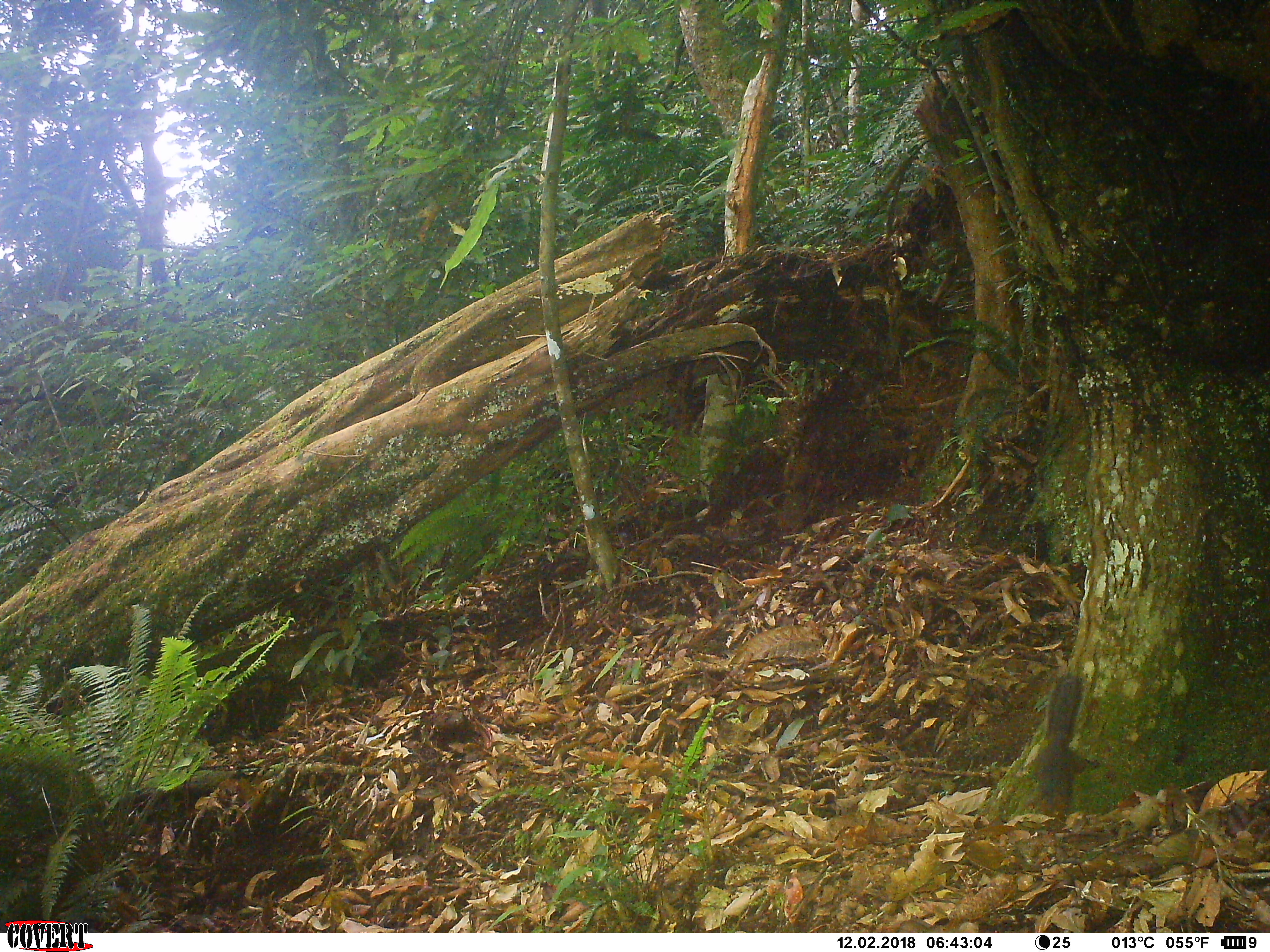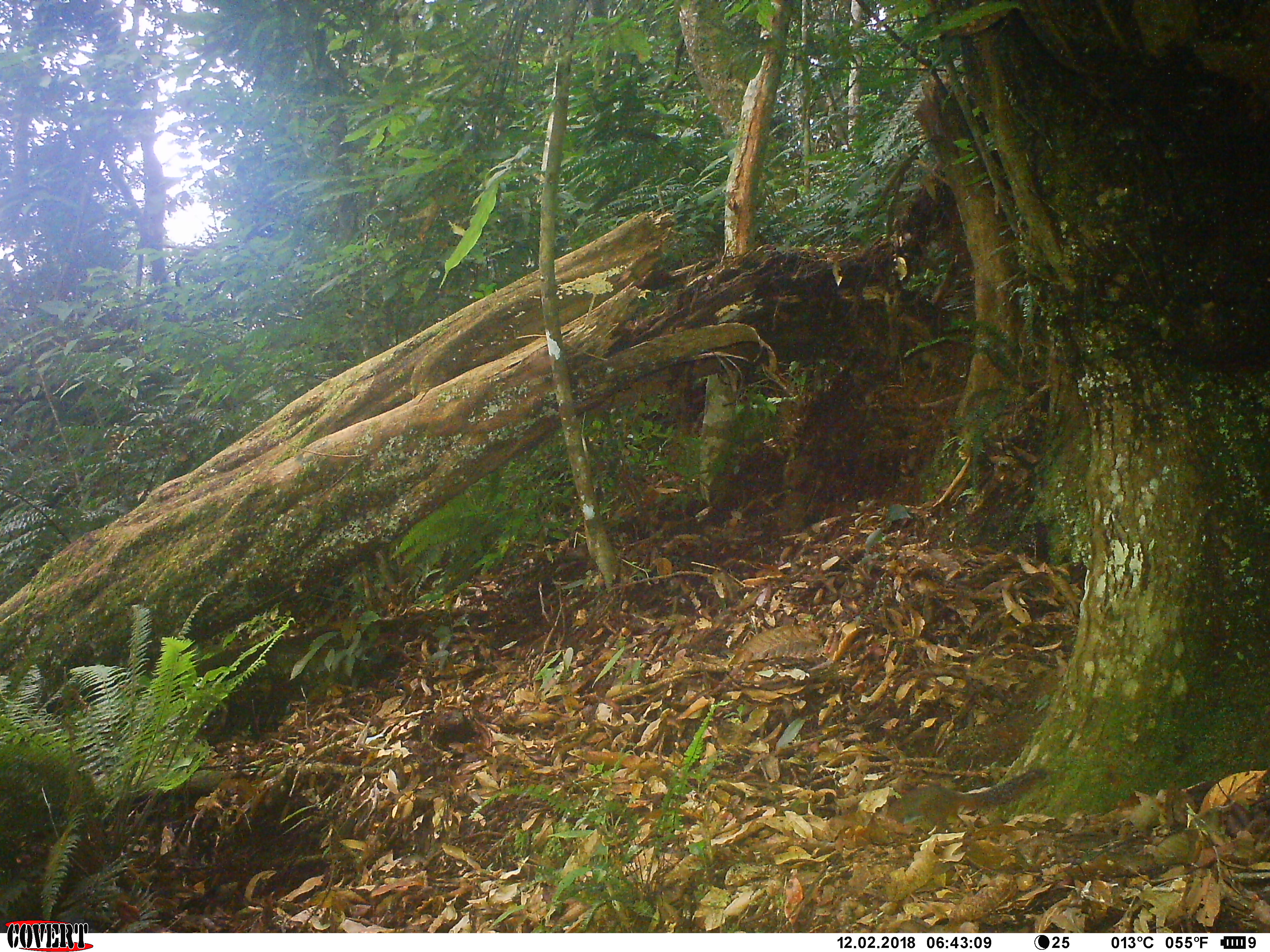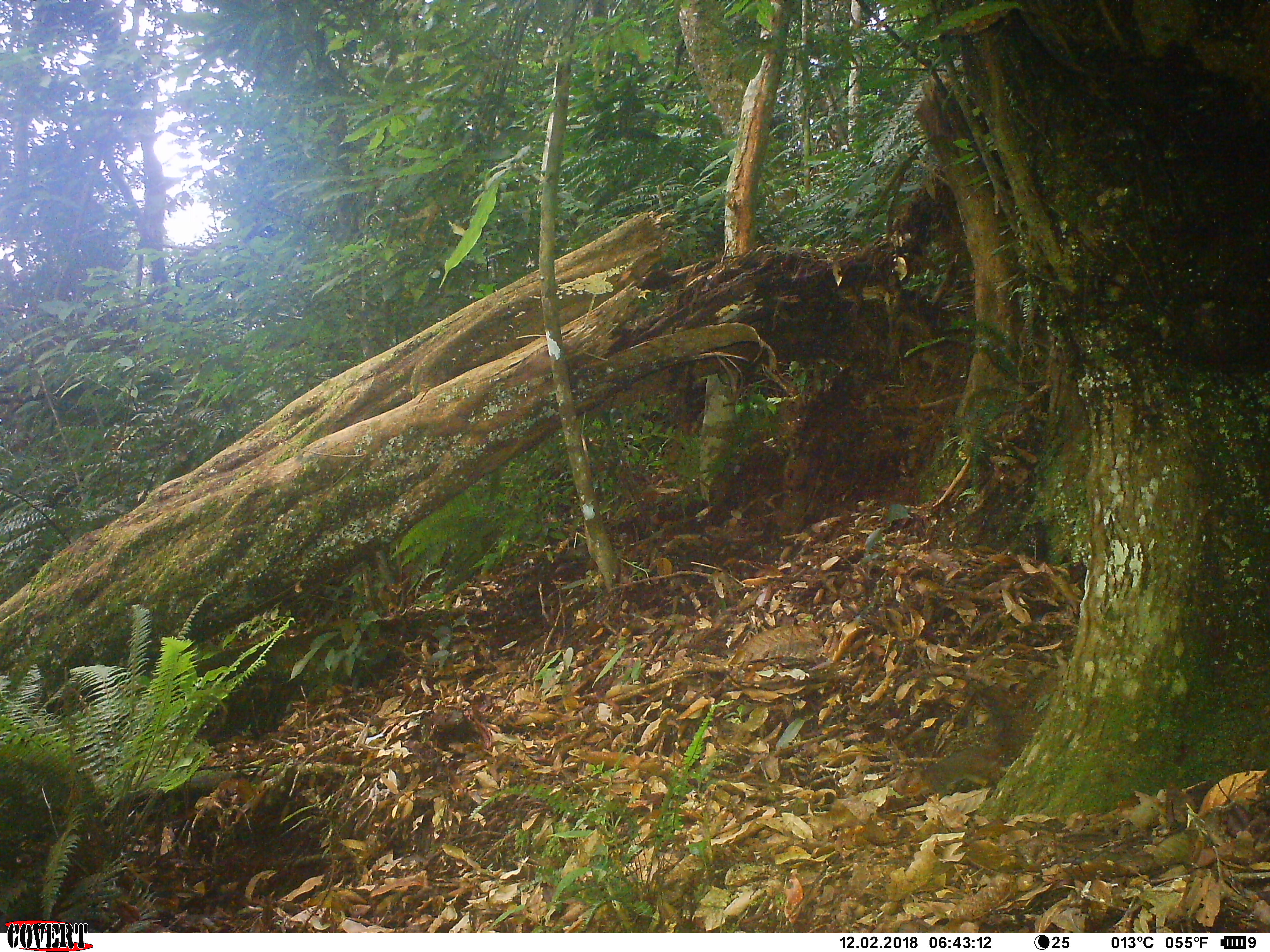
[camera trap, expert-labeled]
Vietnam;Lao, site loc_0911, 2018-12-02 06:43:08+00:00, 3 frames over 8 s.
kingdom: Animalia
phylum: Chordata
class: Mammalia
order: Rodentia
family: Sciuridae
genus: Dremomys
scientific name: Dremomys rufigenis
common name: red-cheeked squirrel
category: red cheeked squirrel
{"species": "red cheeked squirrel (red-cheeked squirrel) (Dremomys rufigenis)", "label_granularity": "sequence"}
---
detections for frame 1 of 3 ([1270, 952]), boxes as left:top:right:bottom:
red cheeked squirrel: 1038:675:1099:835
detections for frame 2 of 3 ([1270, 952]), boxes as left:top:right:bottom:
red cheeked squirrel: 886:766:1053:834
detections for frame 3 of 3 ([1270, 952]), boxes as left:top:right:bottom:
red cheeked squirrel: 921:676:1025:799